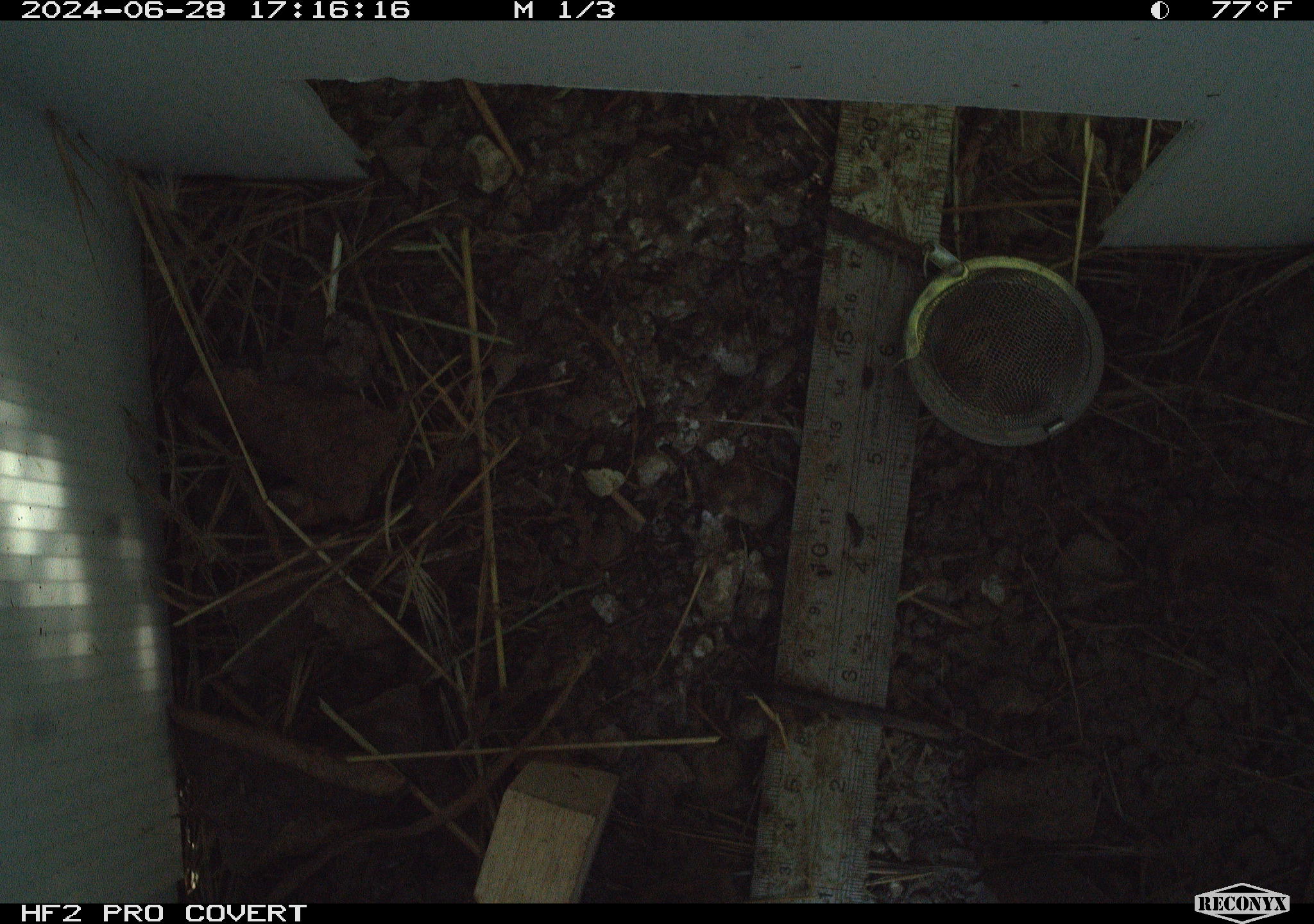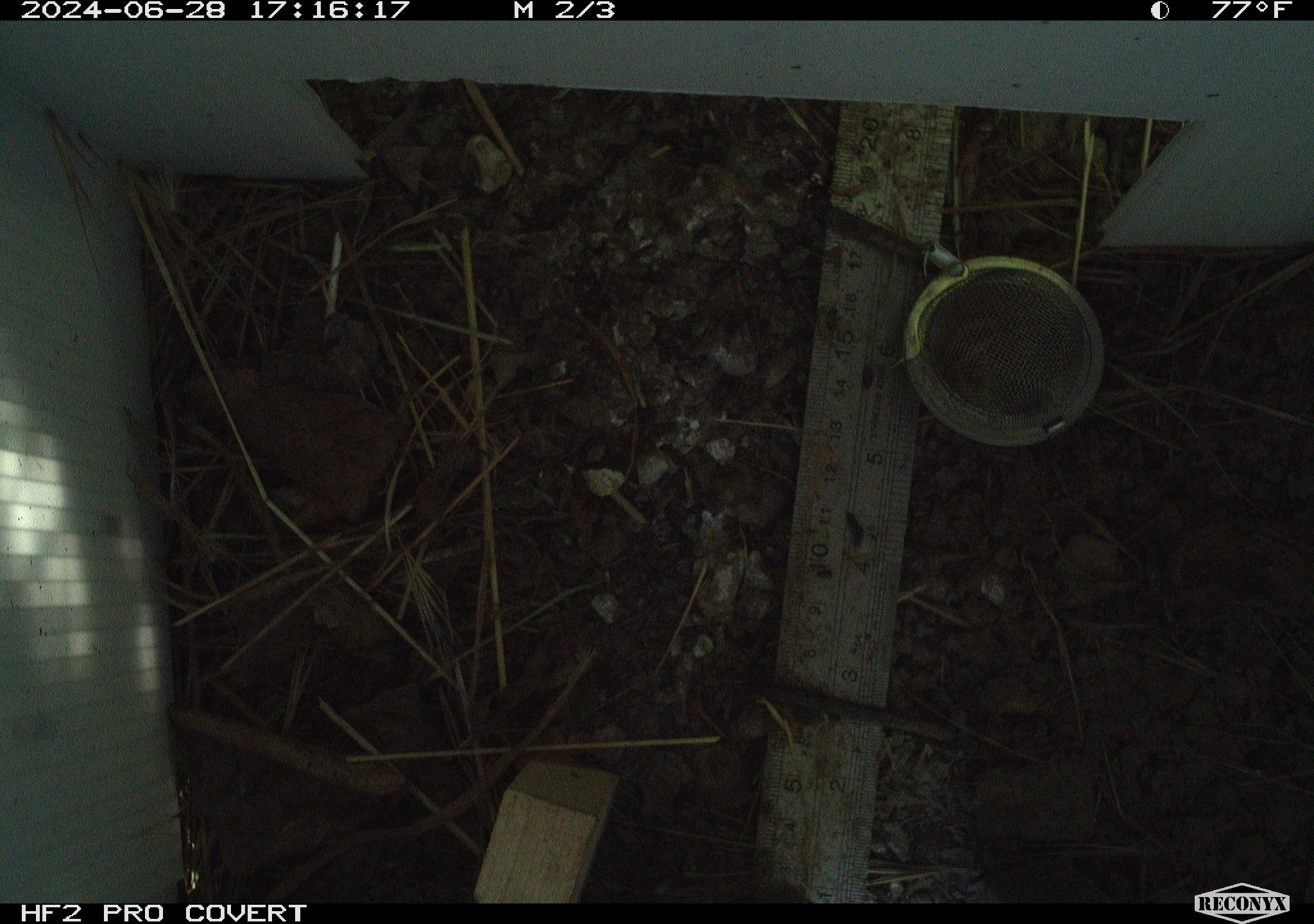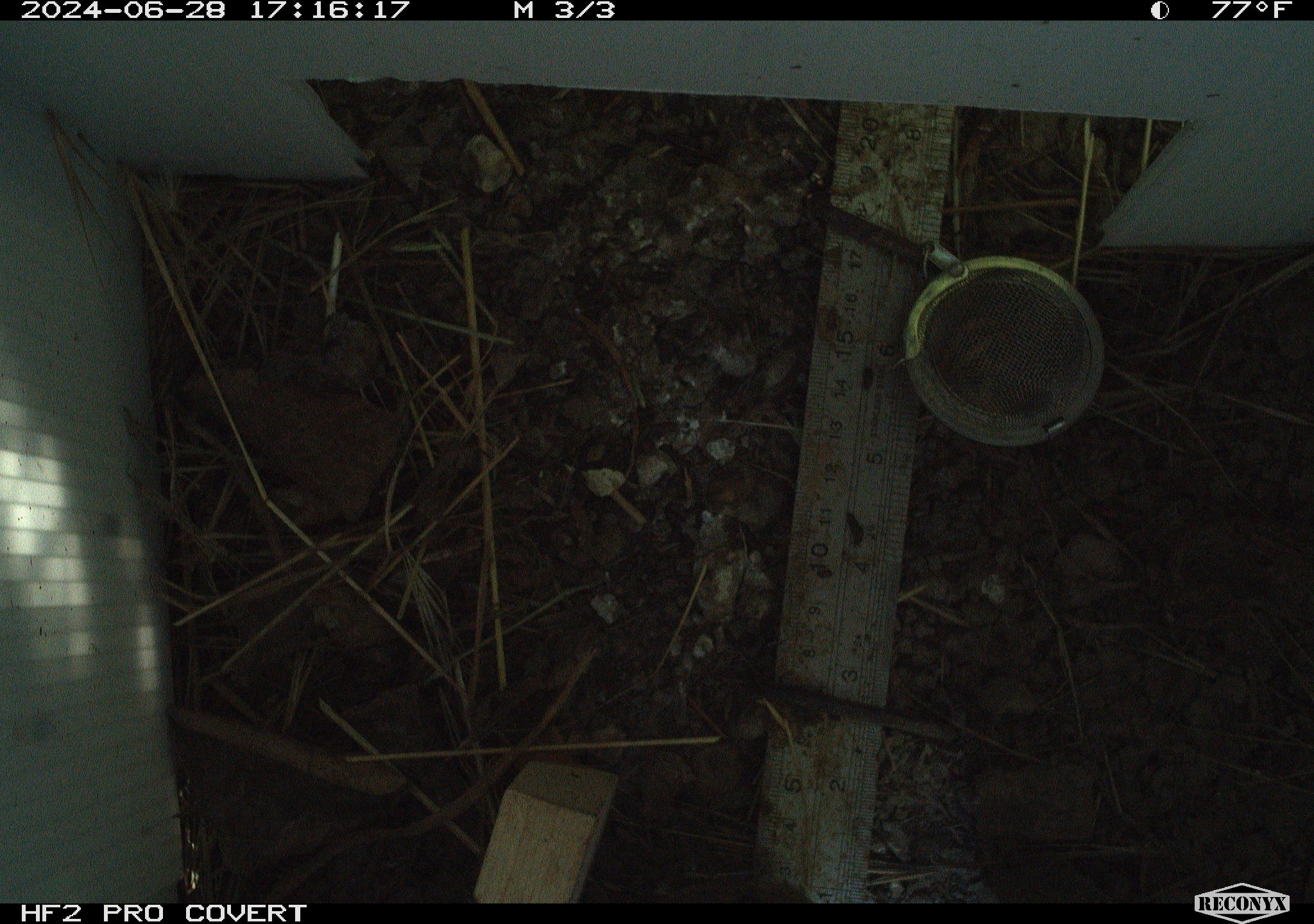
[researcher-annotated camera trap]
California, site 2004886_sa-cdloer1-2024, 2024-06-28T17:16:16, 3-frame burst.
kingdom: Animalia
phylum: Chordata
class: Mammalia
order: Rodentia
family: Cricetidae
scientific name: Arvicolinae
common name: voles, lemmings, and muskrats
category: arvicolinae subfamily